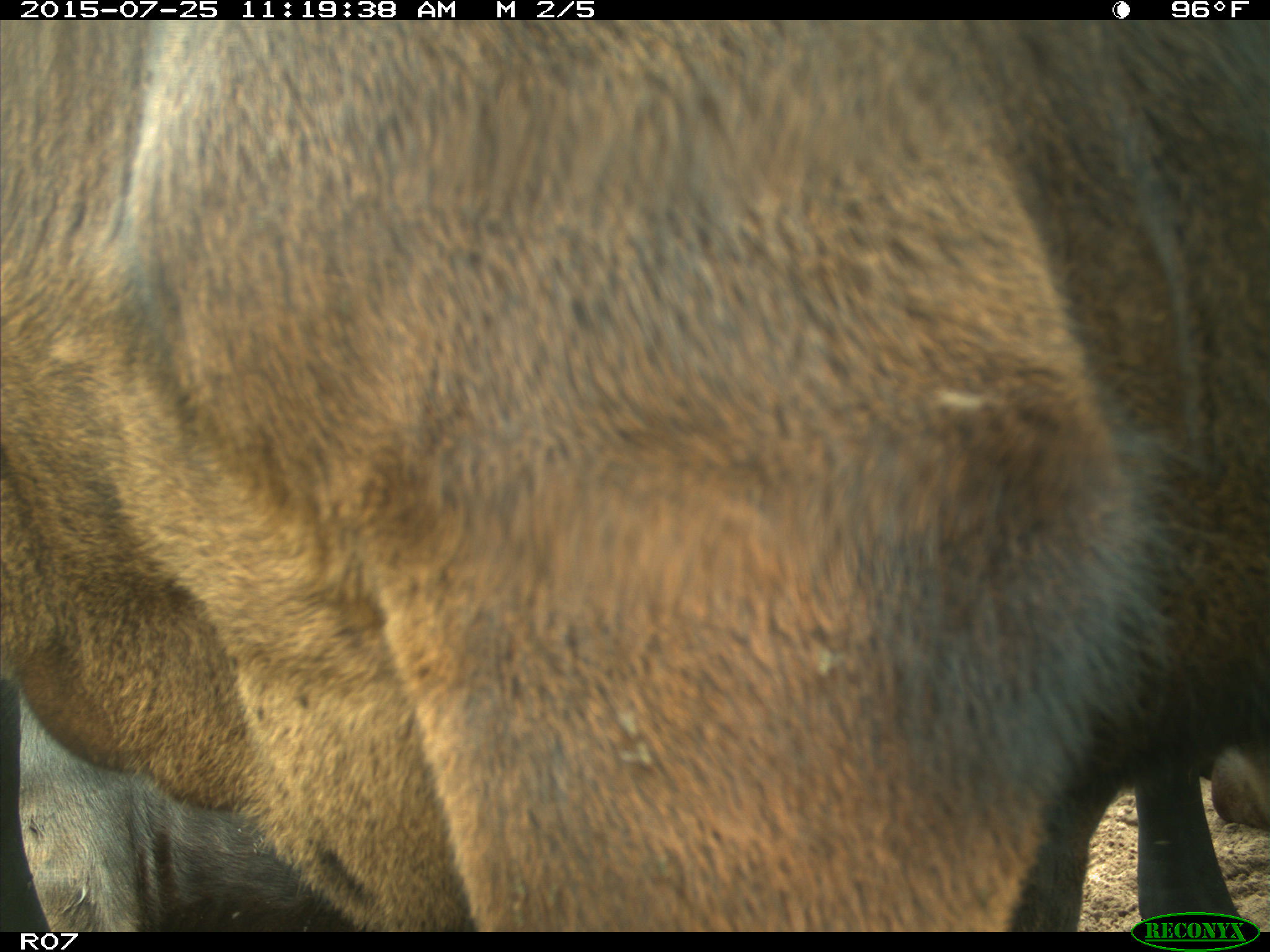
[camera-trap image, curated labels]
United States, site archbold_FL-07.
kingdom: Animalia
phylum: Chordata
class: Mammalia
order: Artiodactyla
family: Bovidae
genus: Bos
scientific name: Bos taurus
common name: domestic cow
Bos taurus (domestic cow).